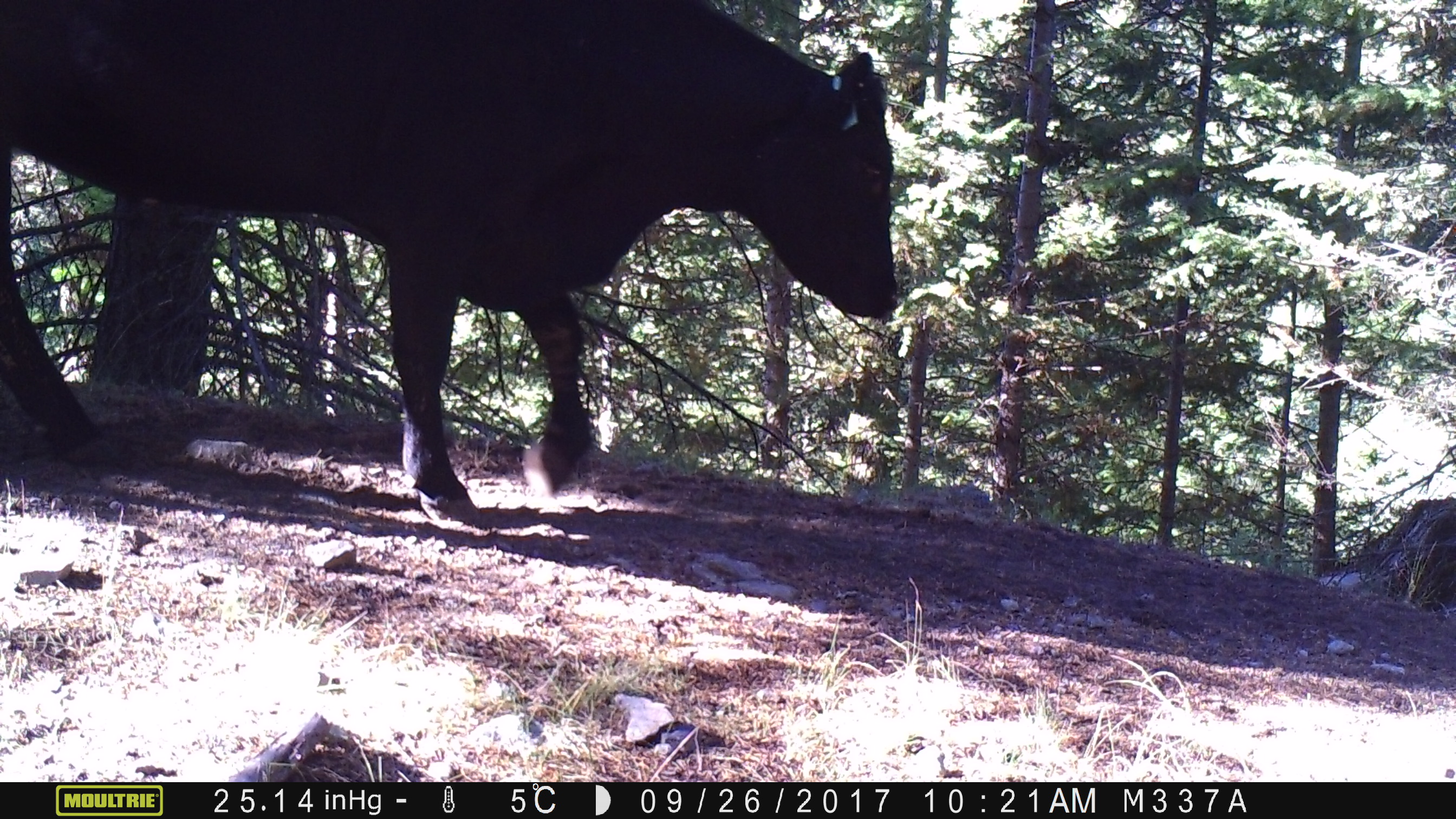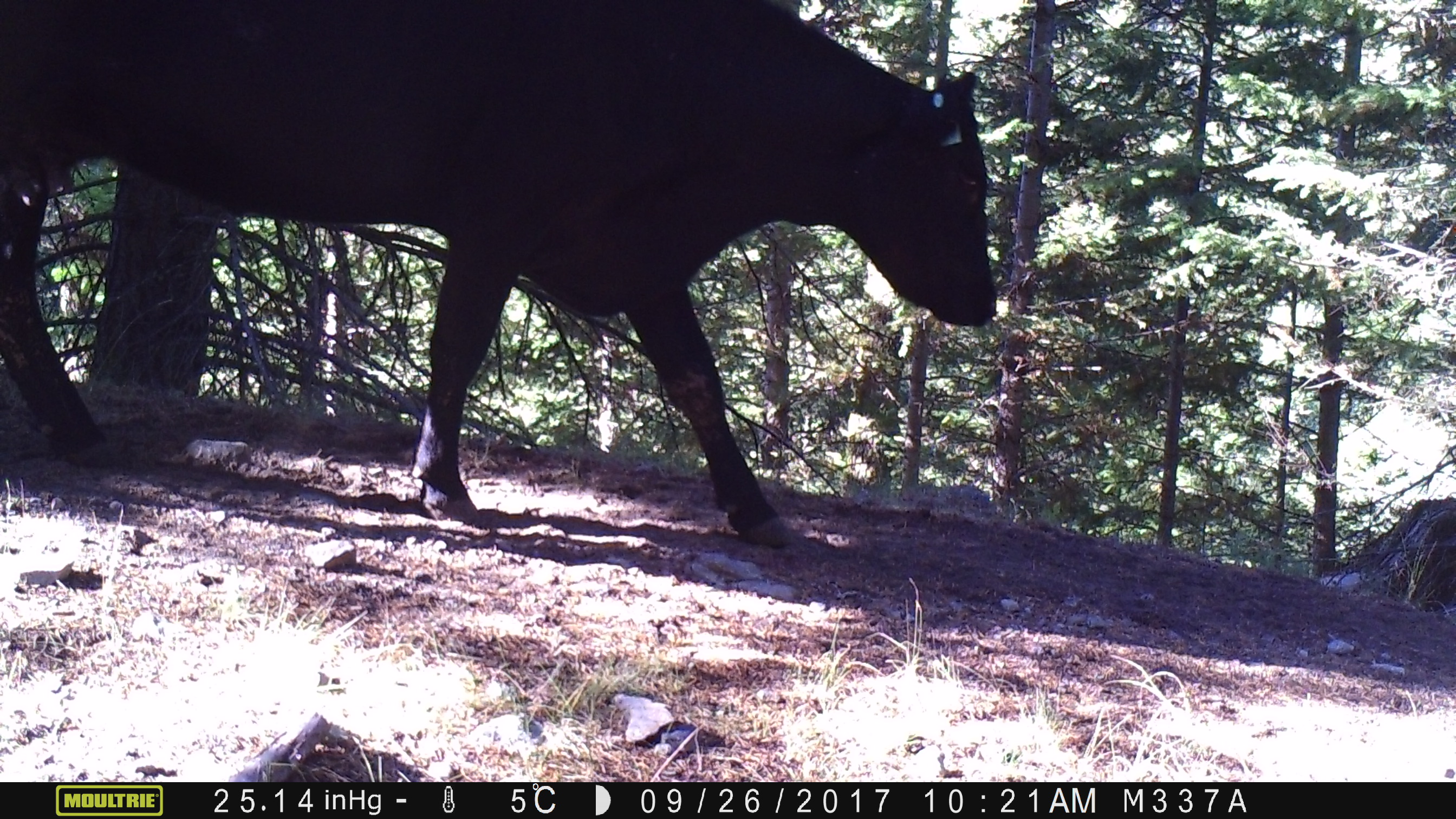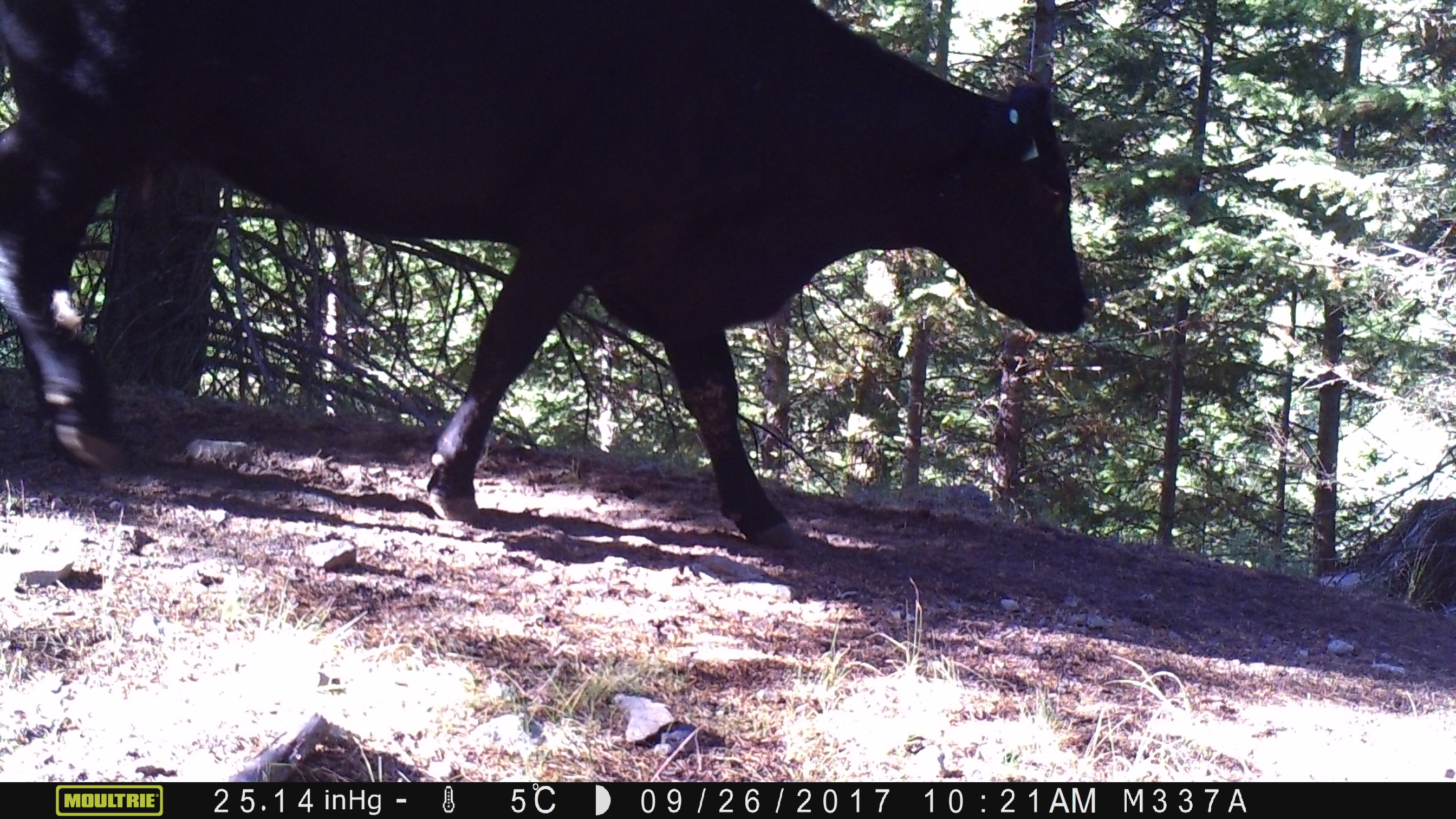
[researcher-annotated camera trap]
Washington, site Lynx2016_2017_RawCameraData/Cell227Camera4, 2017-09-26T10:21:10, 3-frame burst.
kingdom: Animalia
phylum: Chordata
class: Mammalia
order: Artiodactyla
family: Bovidae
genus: Bos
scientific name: Bos taurus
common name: domestic cattle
Domestic cattle (Bos taurus). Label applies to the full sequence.